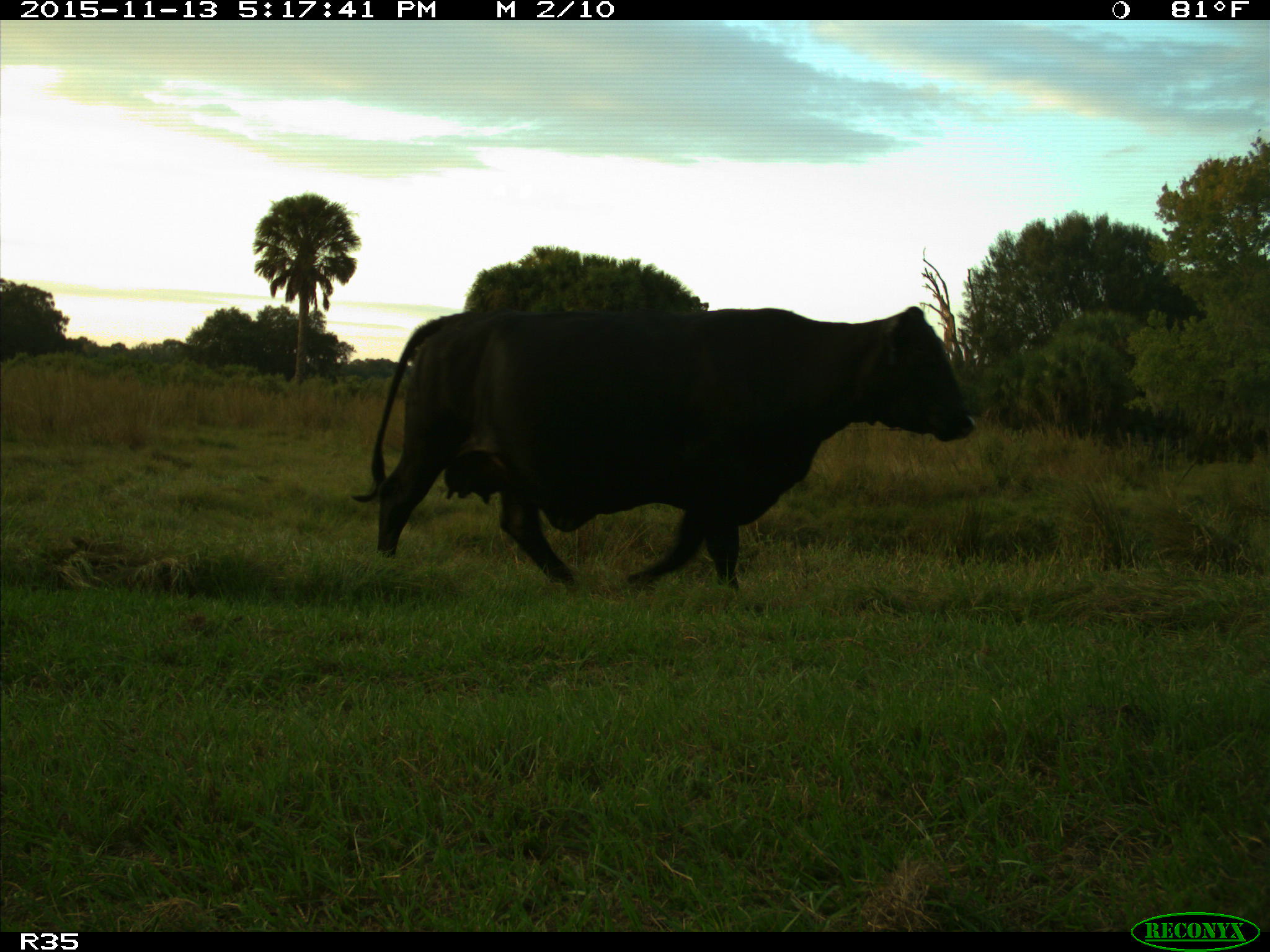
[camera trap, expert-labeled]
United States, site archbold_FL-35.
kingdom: Animalia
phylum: Chordata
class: Mammalia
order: Artiodactyla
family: Bovidae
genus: Bos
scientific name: Bos taurus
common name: domestic cow